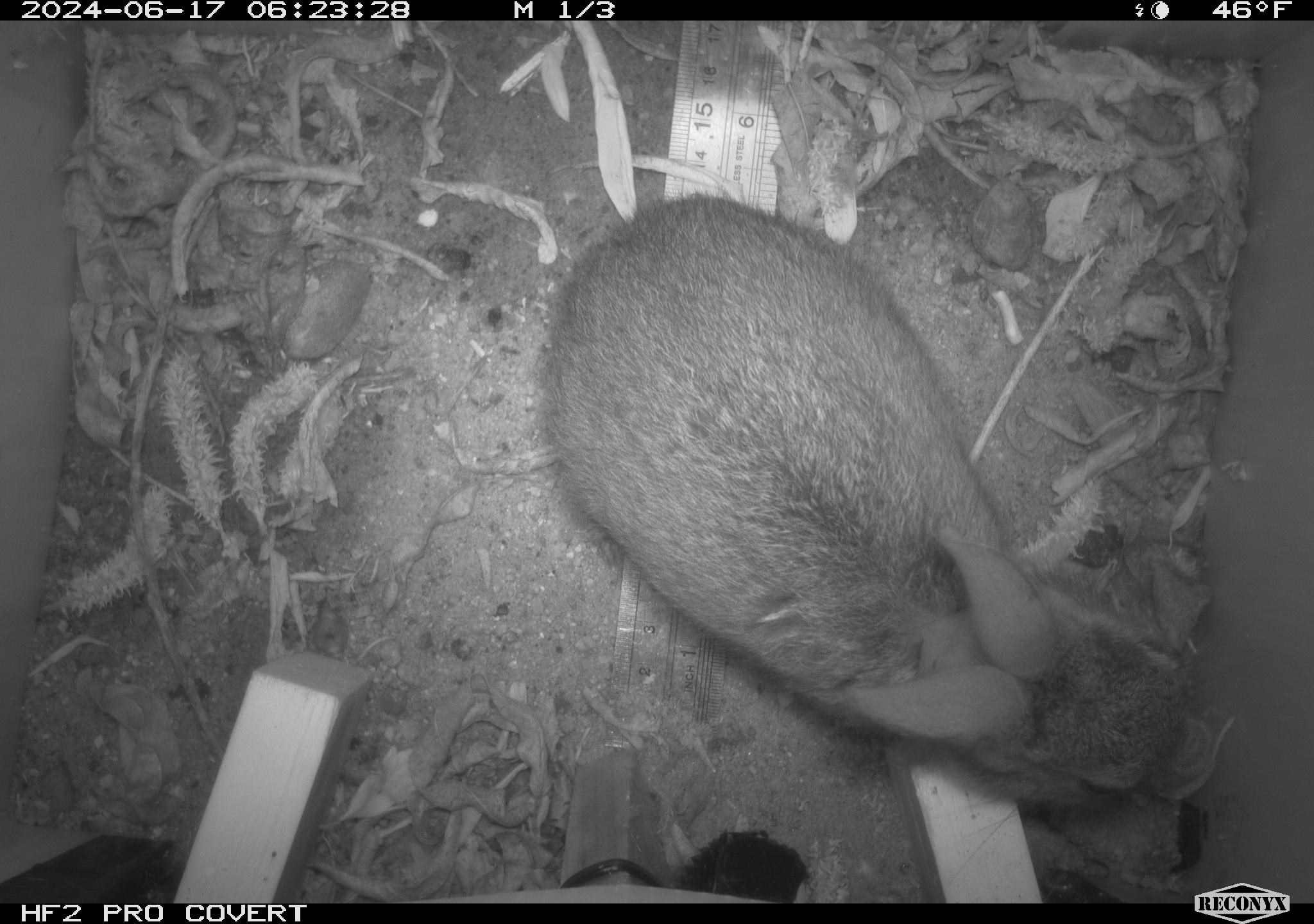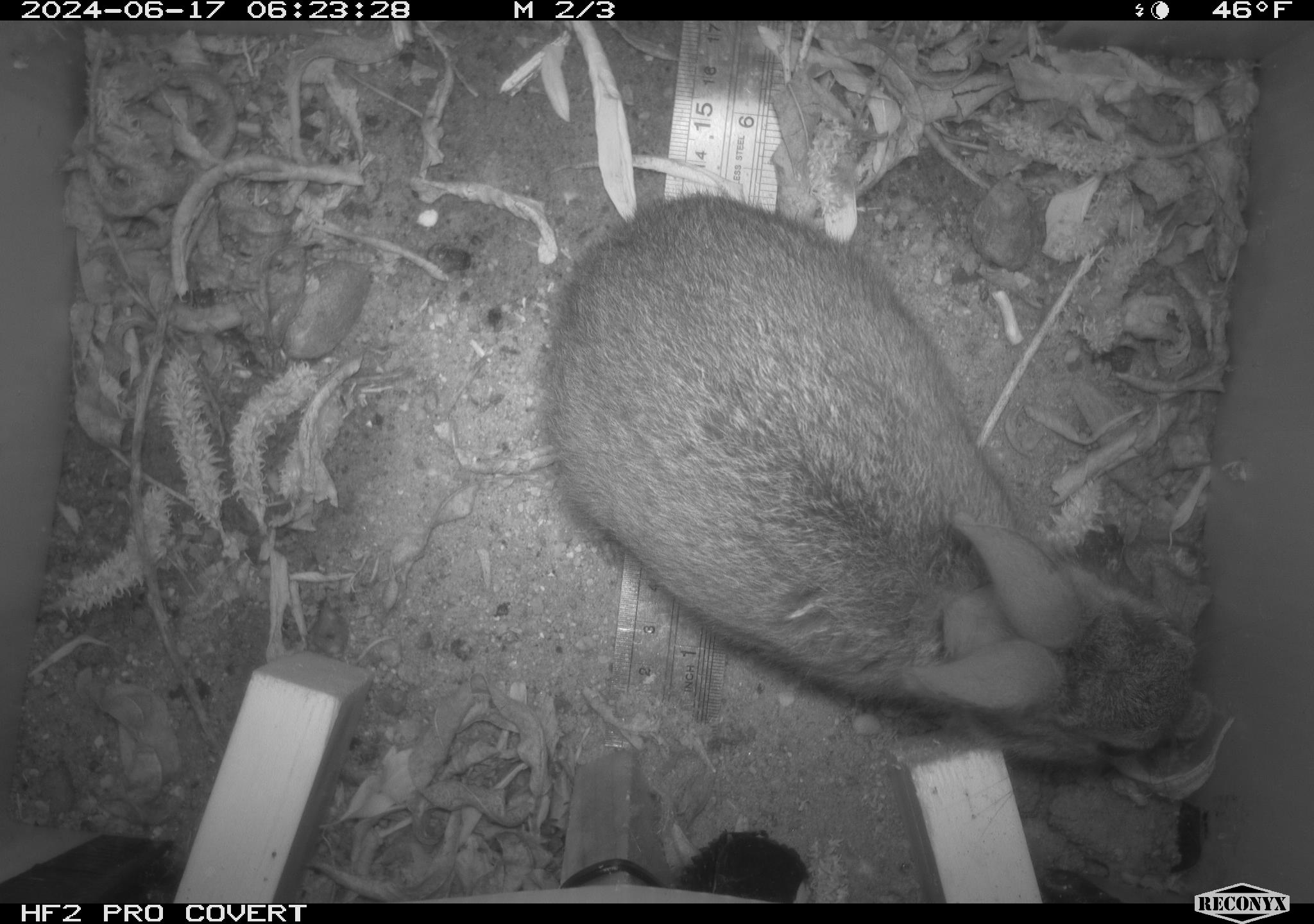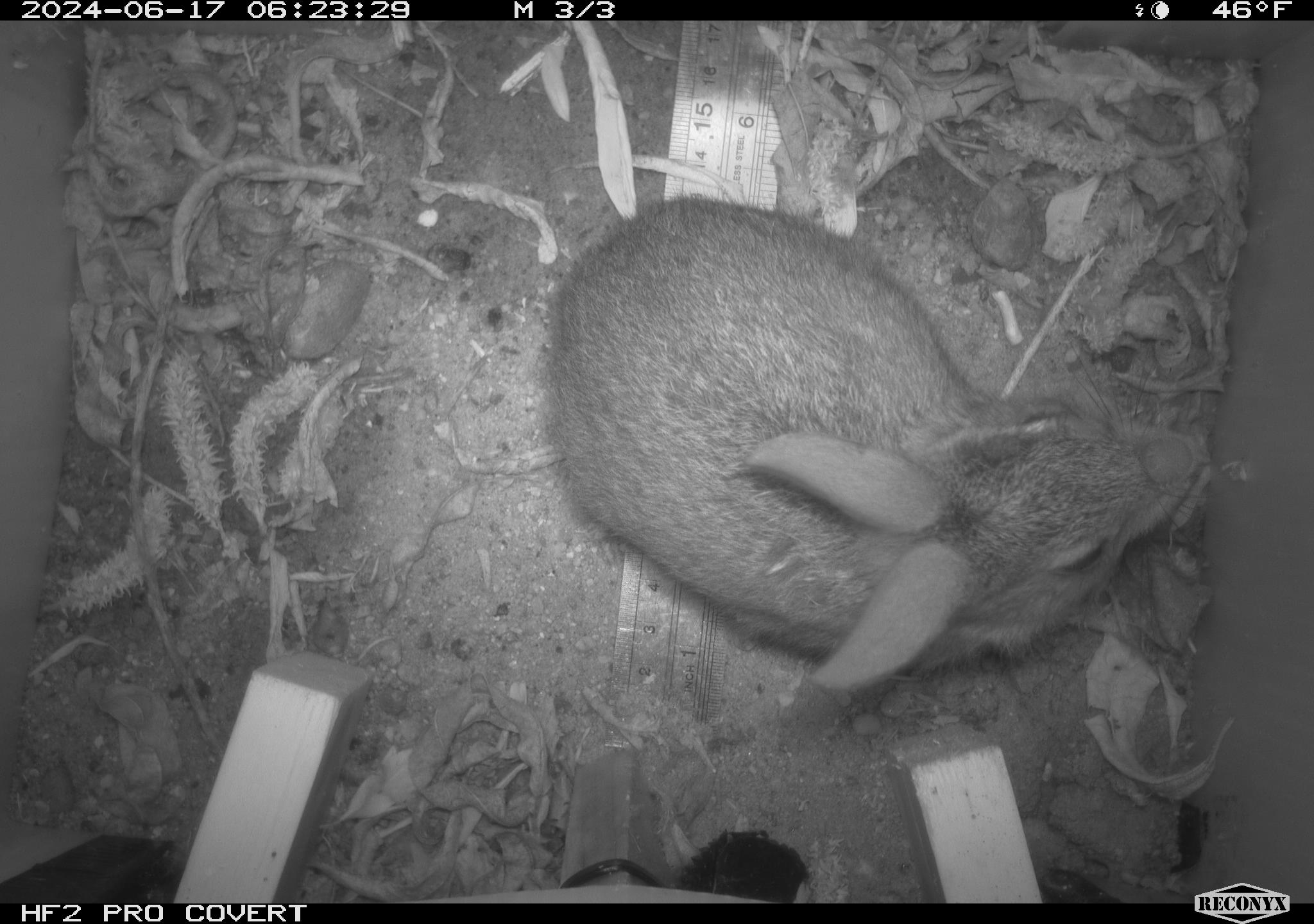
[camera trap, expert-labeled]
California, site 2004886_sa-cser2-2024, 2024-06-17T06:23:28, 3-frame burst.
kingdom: Animalia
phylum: Chordata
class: Mammalia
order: Lagomorpha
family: Leporidae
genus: Sylvilagus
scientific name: Sylvilagus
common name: cottontail rabbits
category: sylvilagus species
Sylvilagus species (cottontail rabbits) (Sylvilagus).